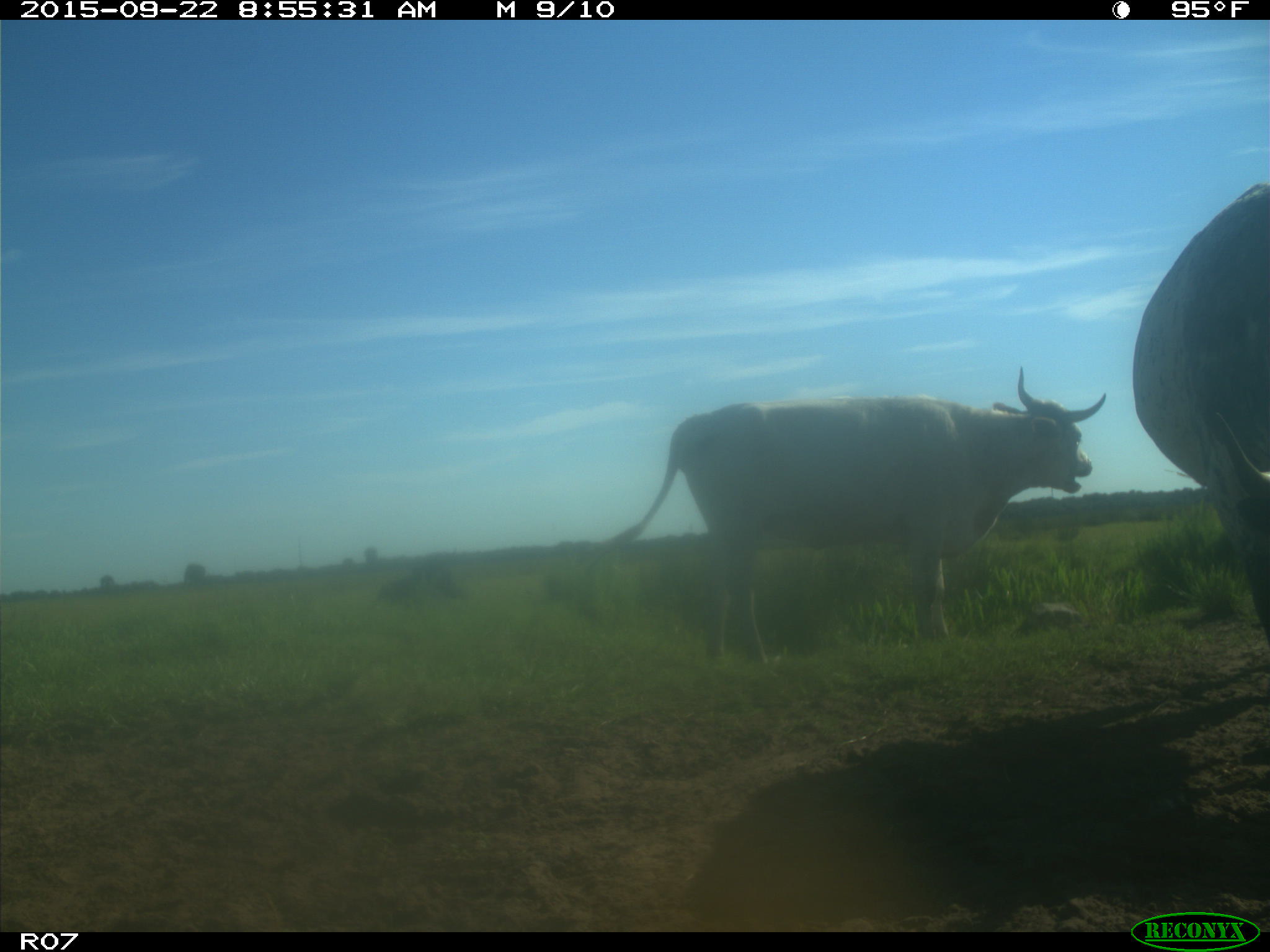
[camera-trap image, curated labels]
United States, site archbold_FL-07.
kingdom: Animalia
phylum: Chordata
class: Mammalia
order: Artiodactyla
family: Bovidae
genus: Bos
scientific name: Bos taurus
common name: domestic cow